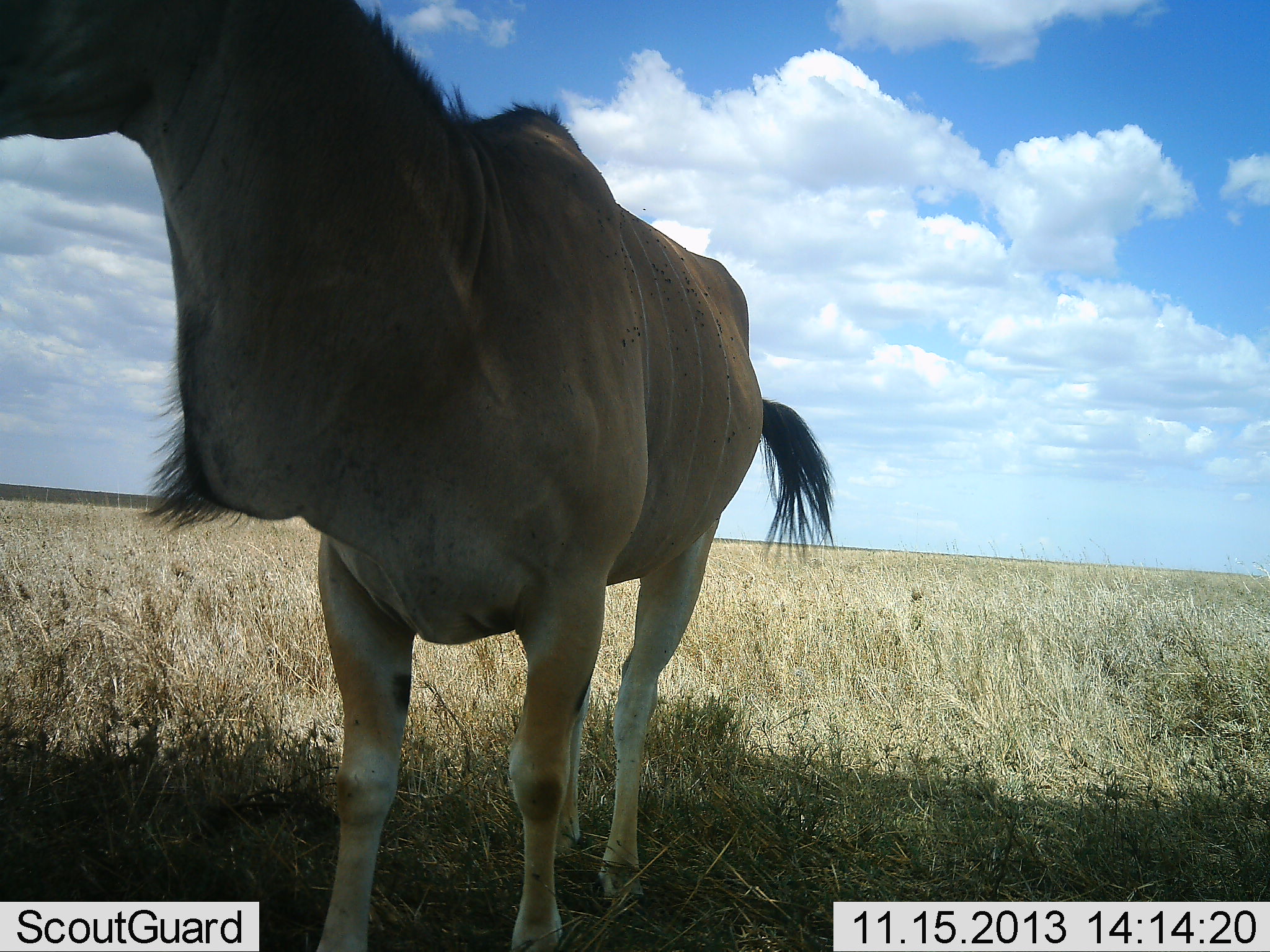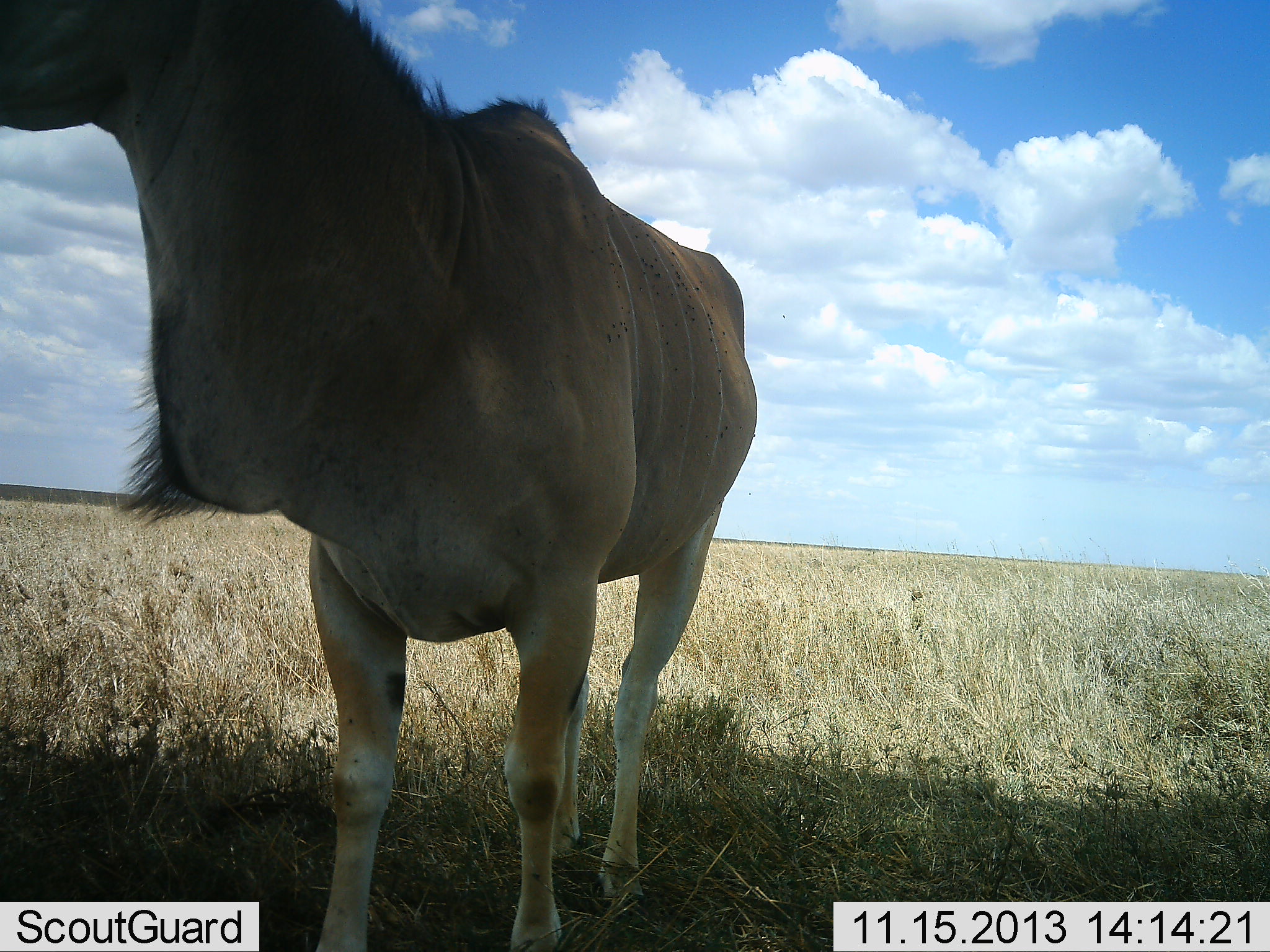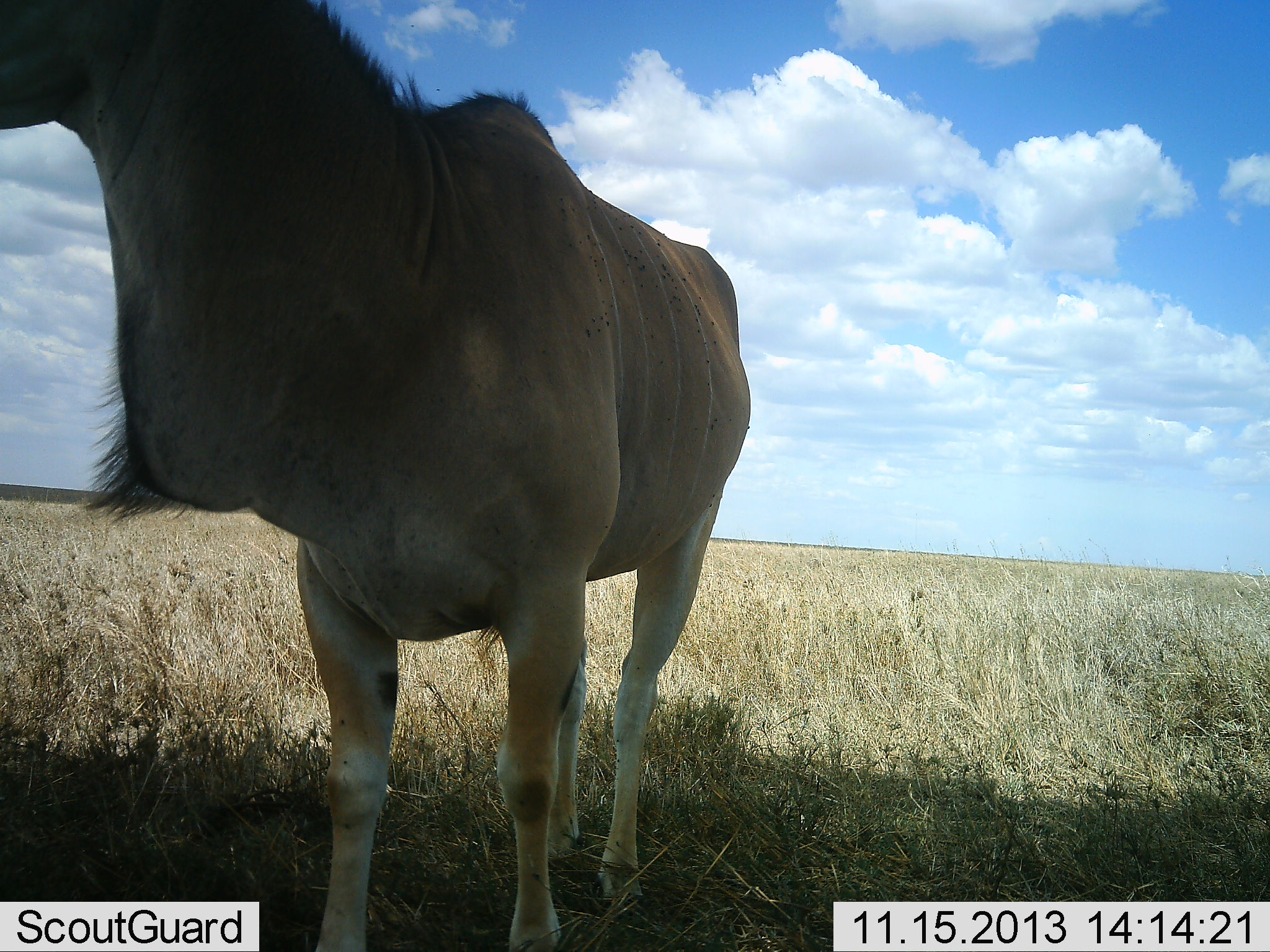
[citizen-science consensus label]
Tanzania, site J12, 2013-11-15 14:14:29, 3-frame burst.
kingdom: Animalia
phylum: Chordata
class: Mammalia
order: Artiodactyla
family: Bovidae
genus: Tragelaphus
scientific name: Tragelaphus oryx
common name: eland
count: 1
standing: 90%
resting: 0%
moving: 0%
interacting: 10%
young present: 0%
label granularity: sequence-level